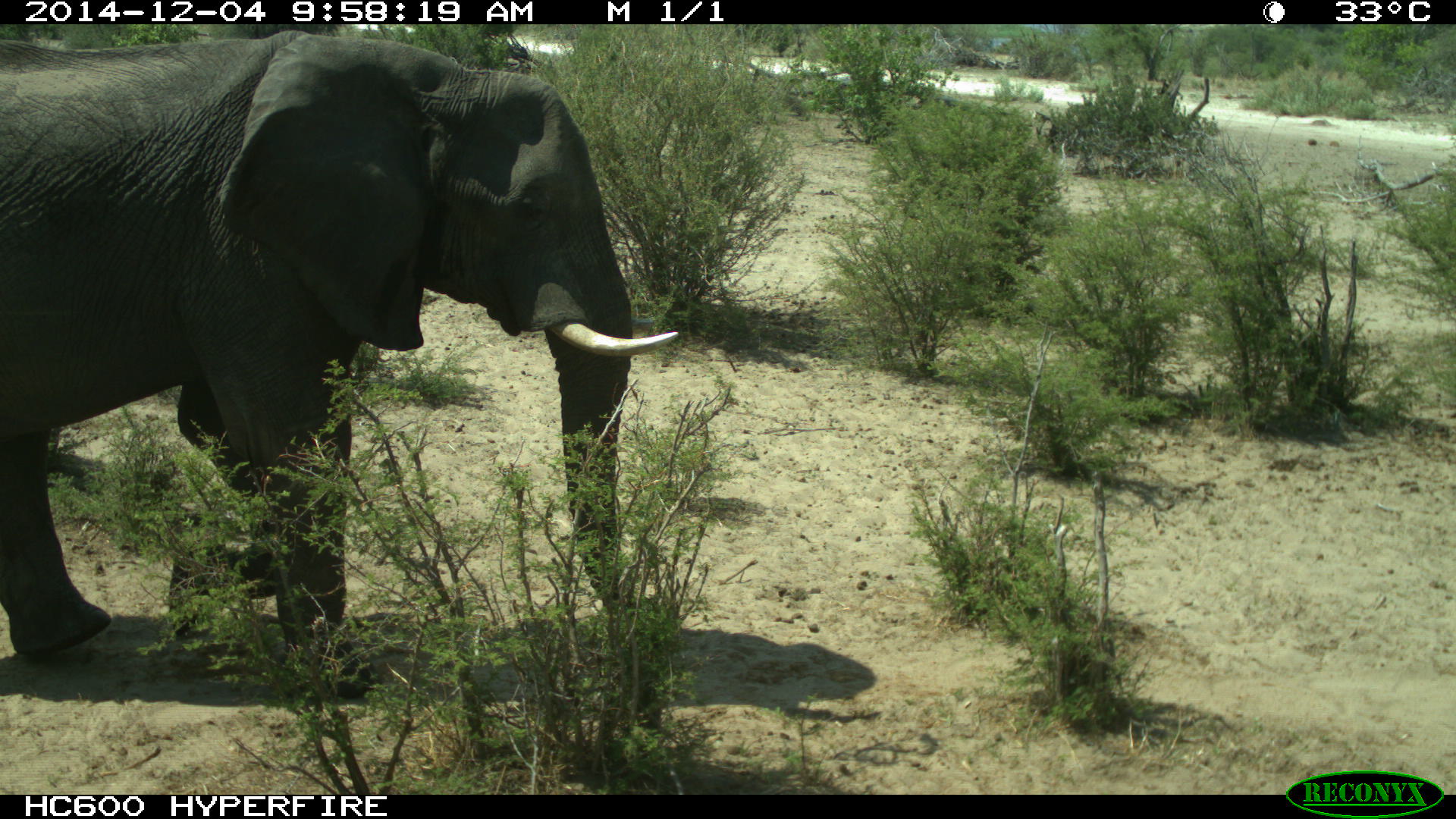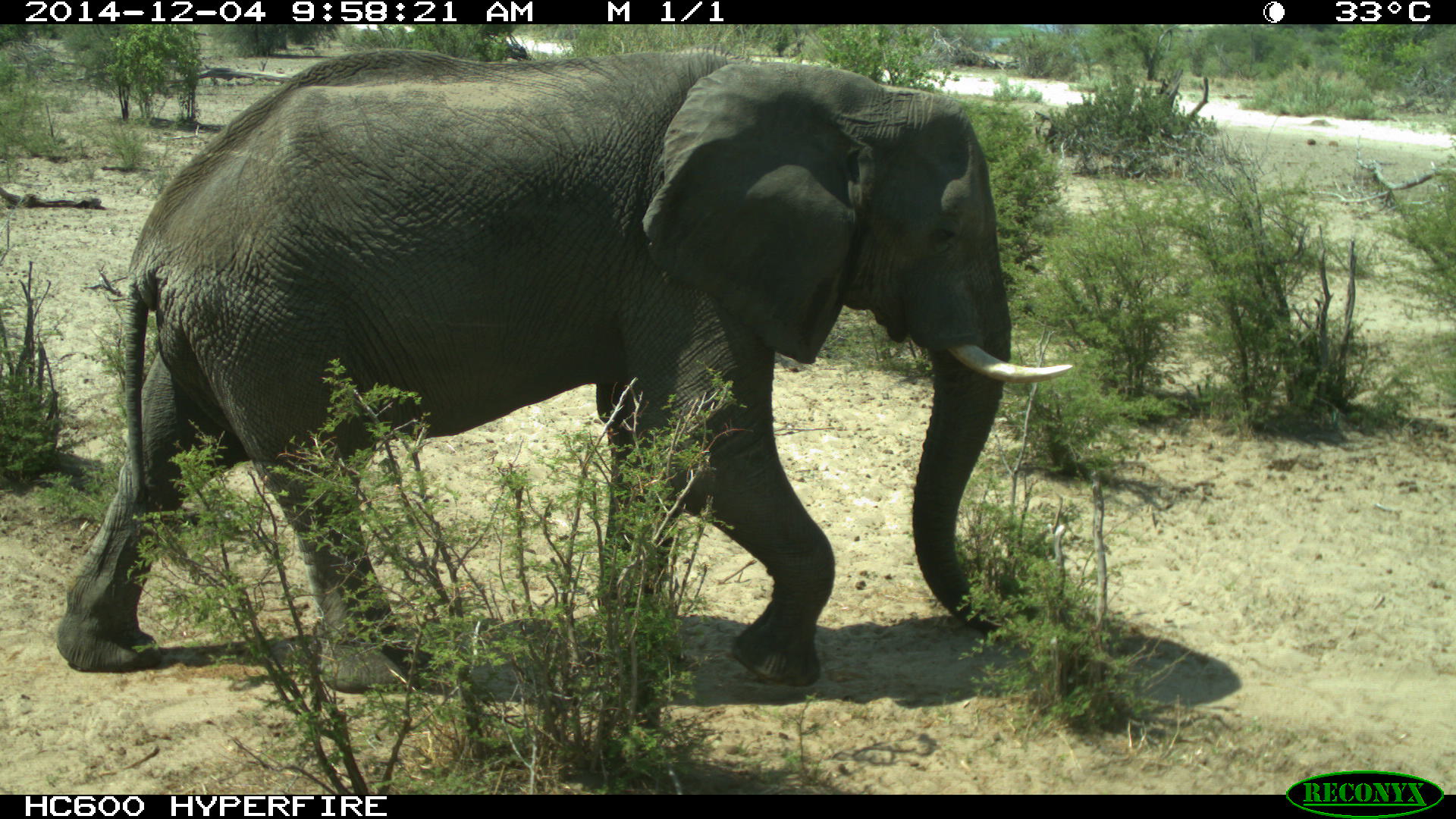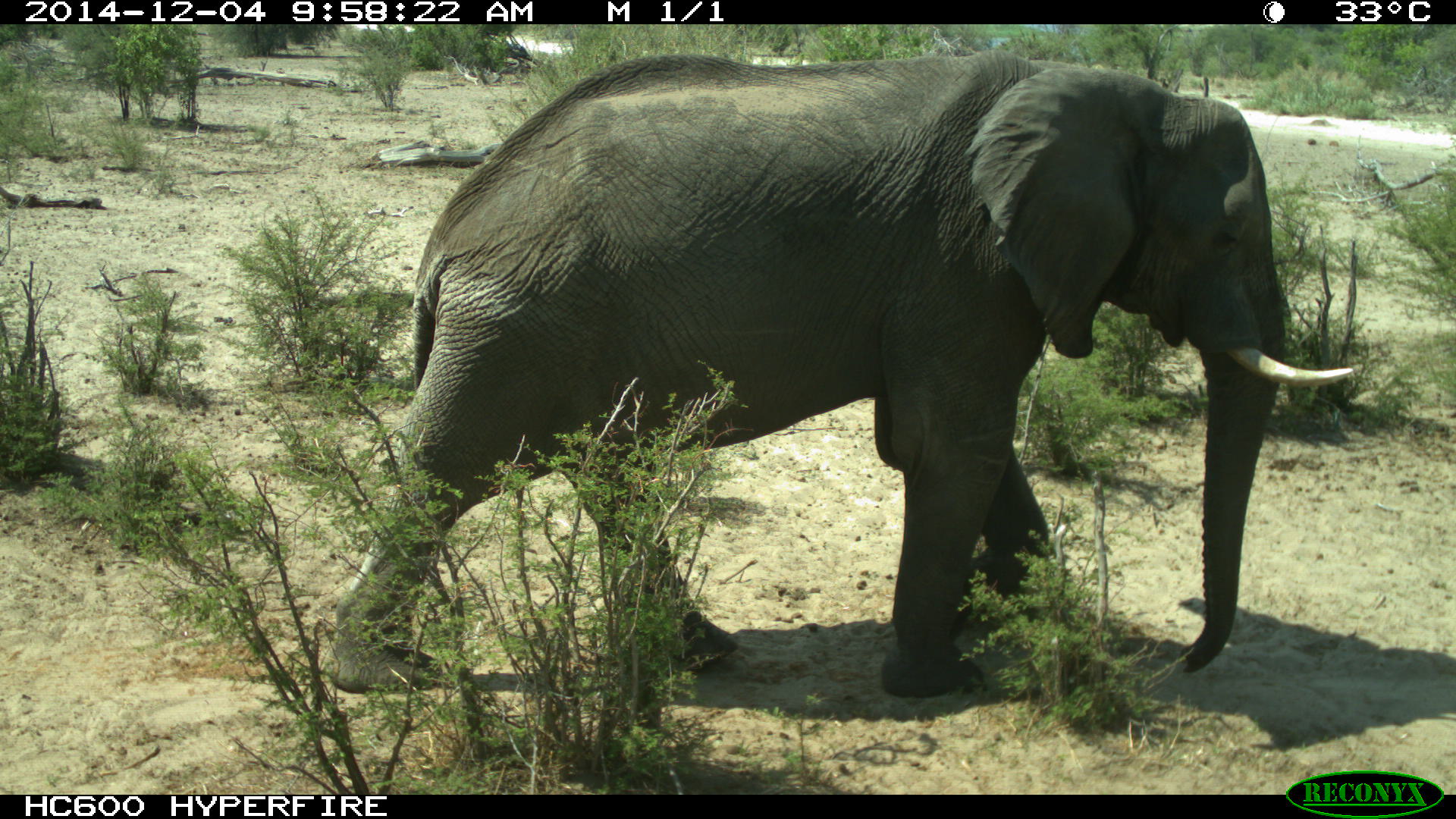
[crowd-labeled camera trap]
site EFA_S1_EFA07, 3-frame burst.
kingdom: Animalia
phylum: Chordata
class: Mammalia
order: Proboscidea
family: Elephantidae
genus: Loxodonta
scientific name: Loxodonta africana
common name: african bush elephant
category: elephant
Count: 1.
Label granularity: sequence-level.